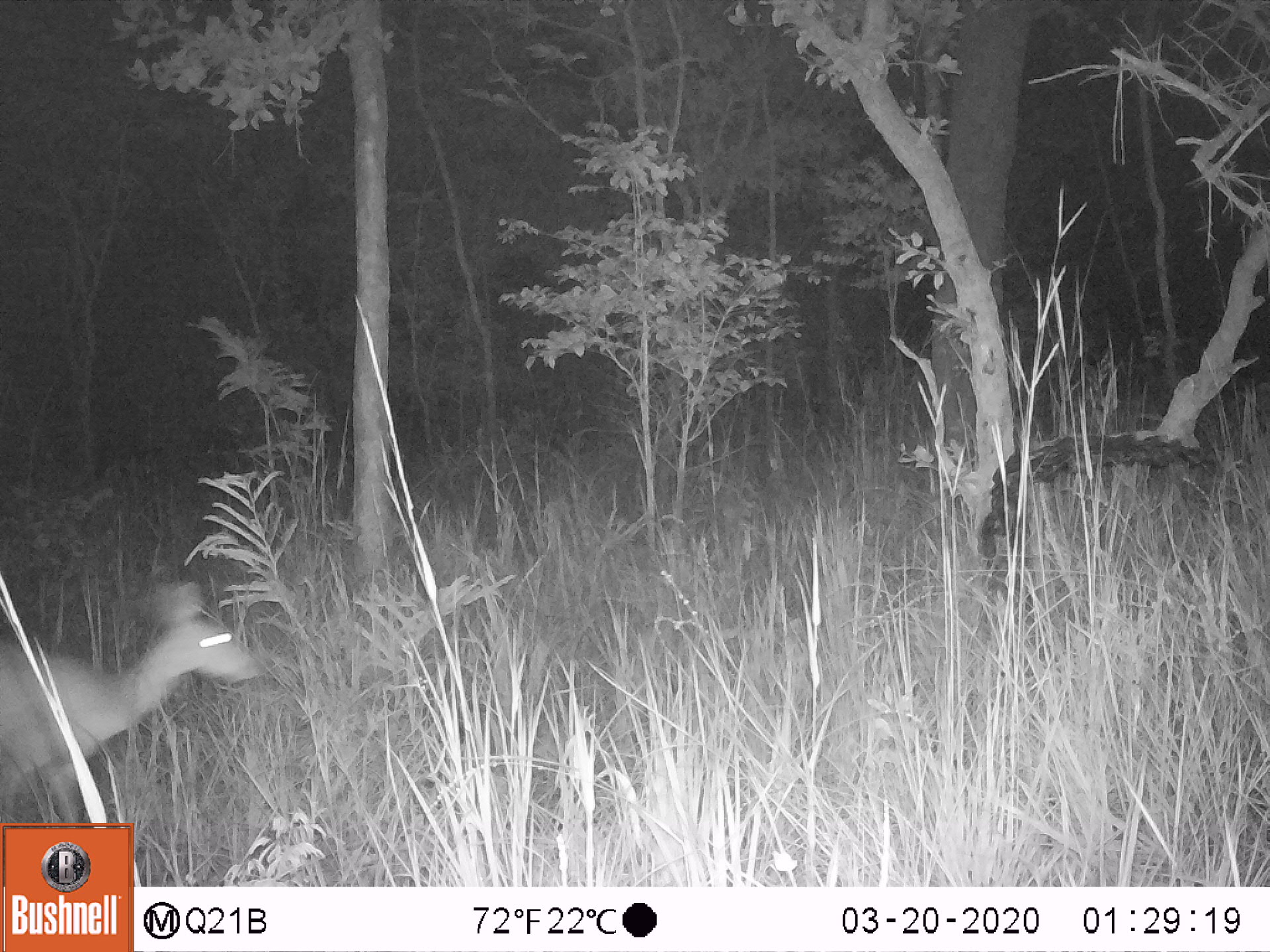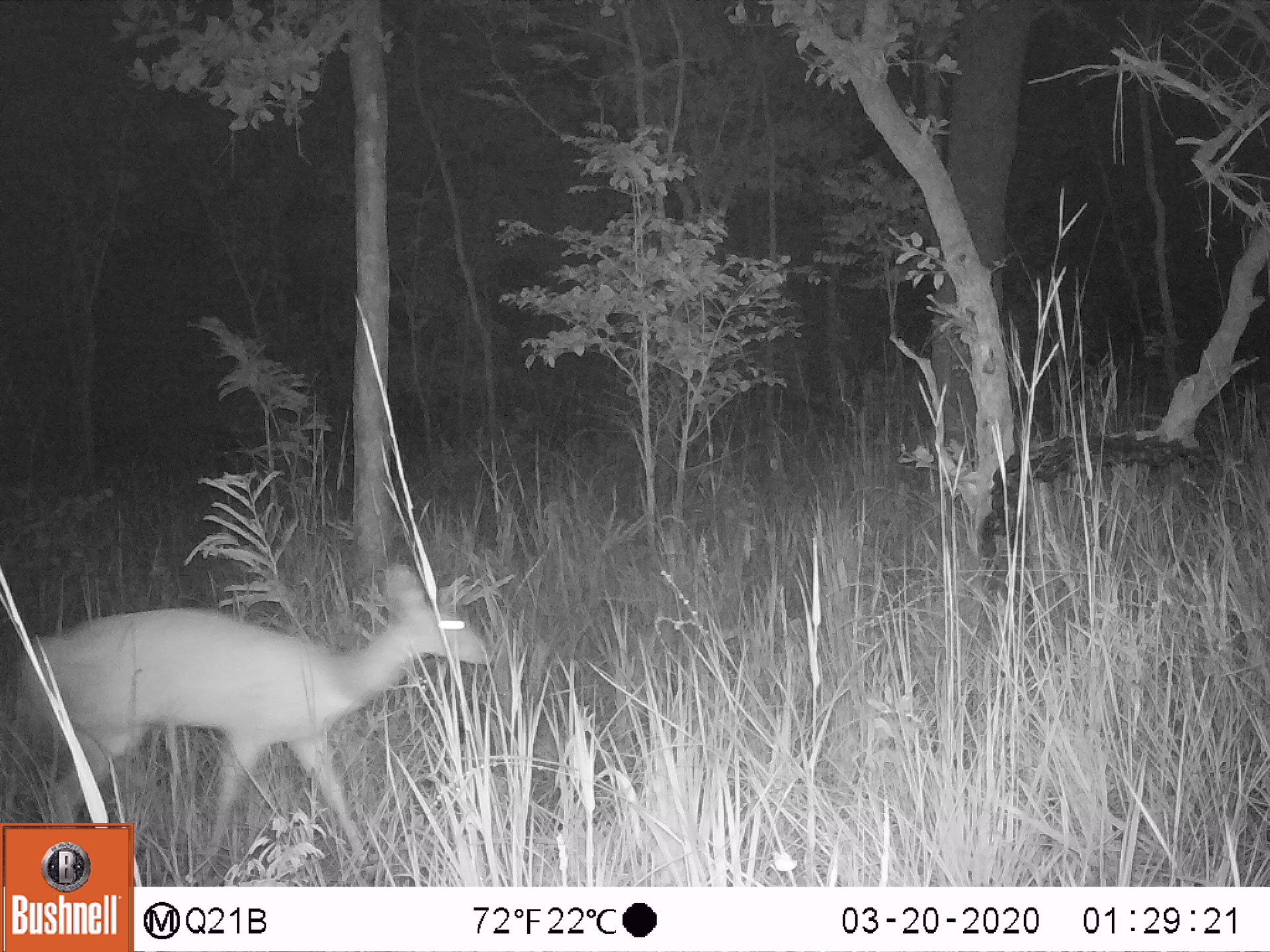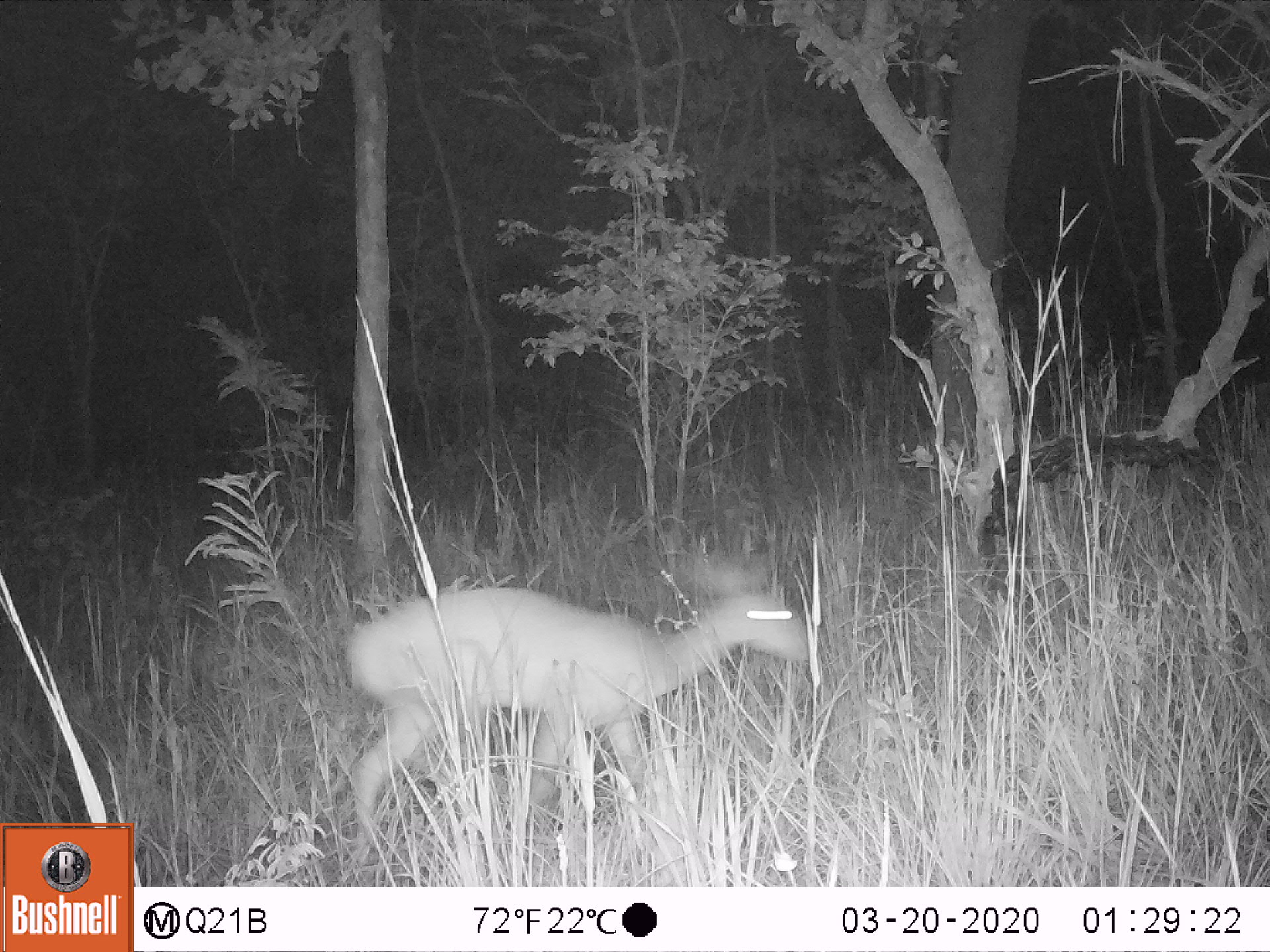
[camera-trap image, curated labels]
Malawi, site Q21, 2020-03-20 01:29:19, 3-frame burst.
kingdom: Animalia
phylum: Chordata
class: Mammalia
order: Artiodactyla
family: Bovidae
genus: Tragelaphus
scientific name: Tragelaphus sylvaticus sylvaticus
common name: cape bushbuck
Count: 1.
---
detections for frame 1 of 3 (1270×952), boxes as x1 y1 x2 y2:
cape bushbuck: 0 573 251 816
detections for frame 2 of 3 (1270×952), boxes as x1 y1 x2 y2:
cape bushbuck: 26 559 489 815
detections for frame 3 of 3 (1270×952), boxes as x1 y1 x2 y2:
cape bushbuck: 344 546 815 851